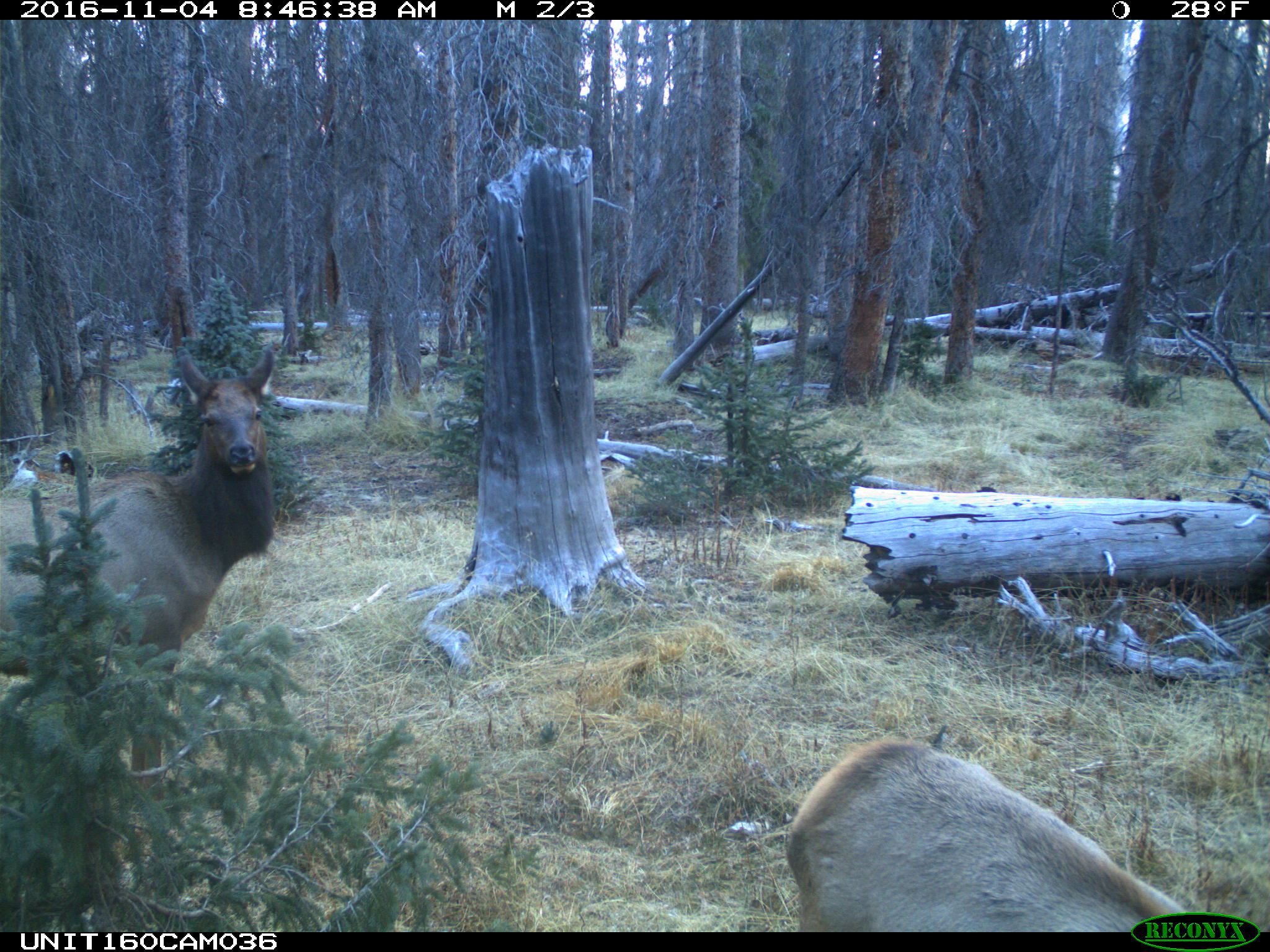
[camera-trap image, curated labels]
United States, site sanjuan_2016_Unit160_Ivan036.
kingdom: Animalia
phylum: Chordata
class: Mammalia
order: Artiodactyla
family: Cervidae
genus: Cervus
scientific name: Cervus elaphus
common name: red deer